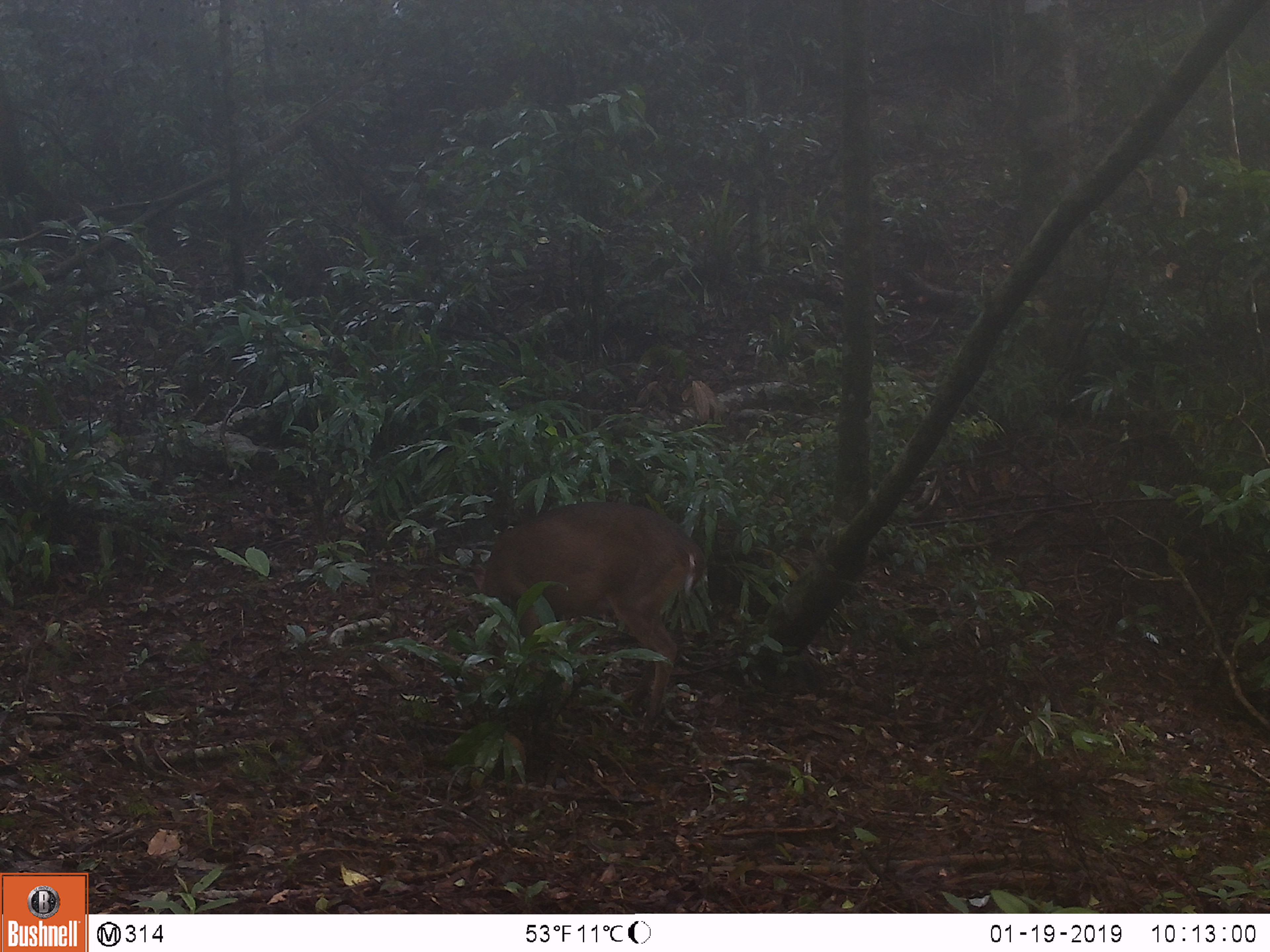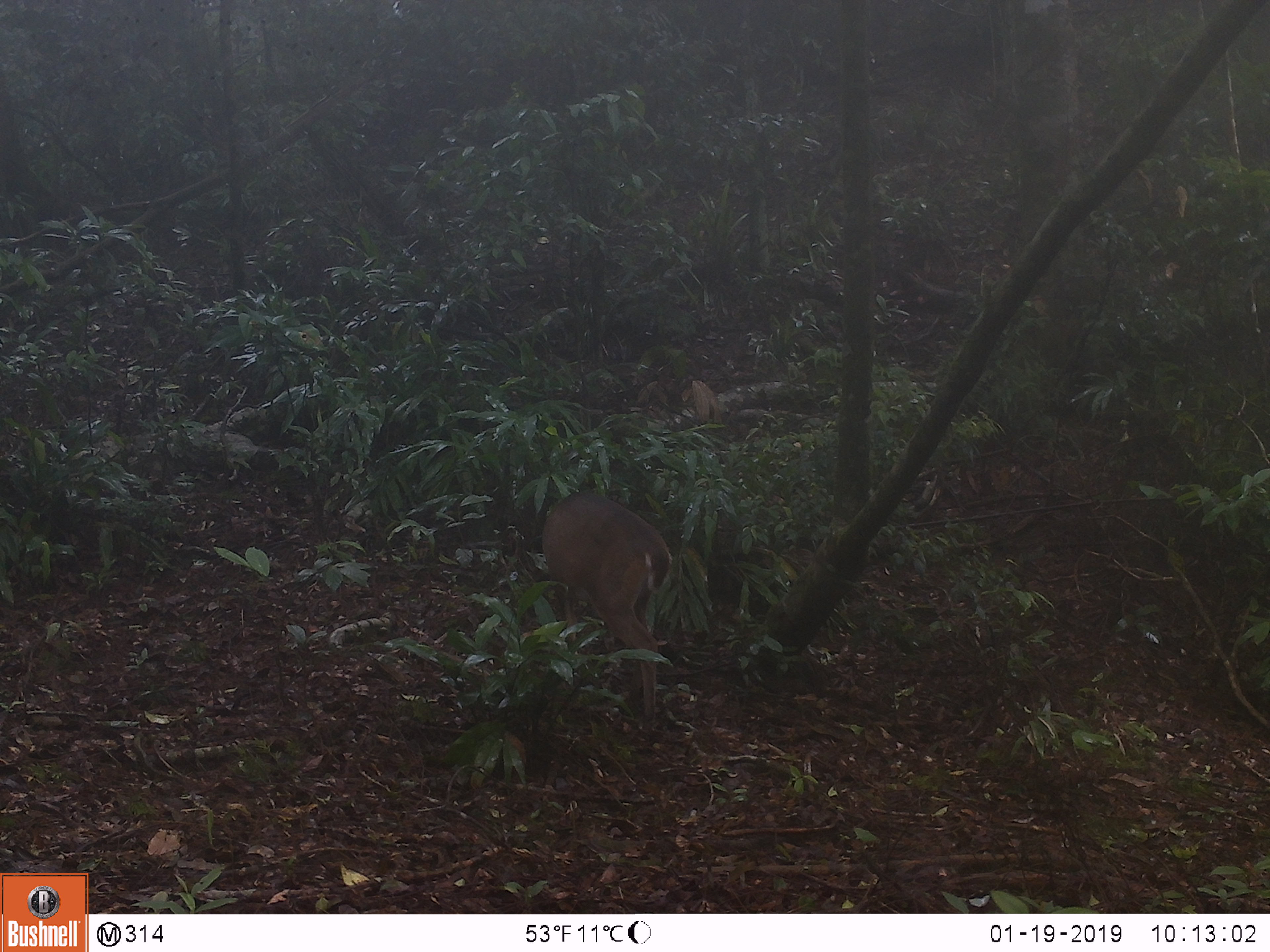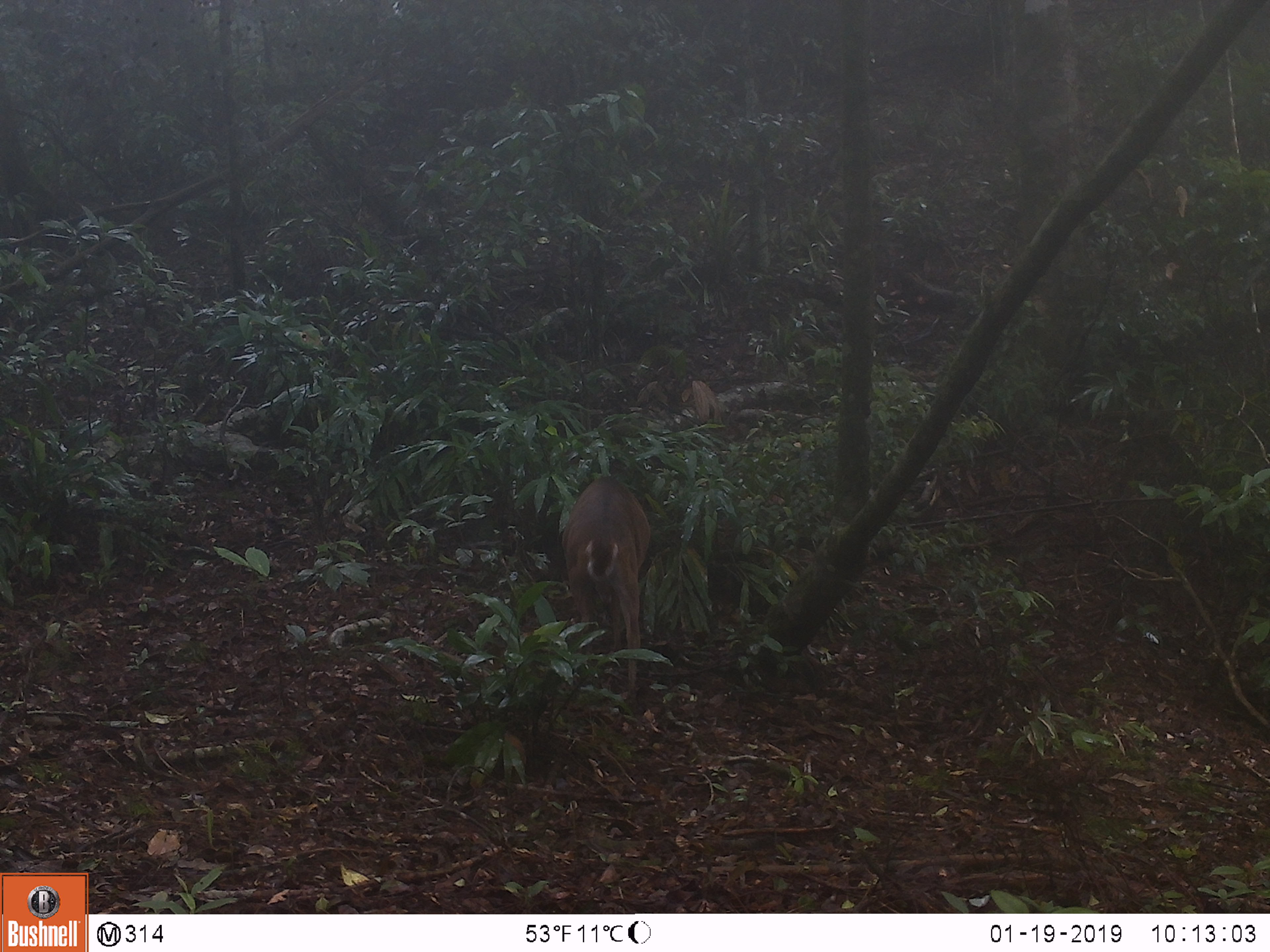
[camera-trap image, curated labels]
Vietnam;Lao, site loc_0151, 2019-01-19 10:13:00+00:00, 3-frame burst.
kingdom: Animalia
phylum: Chordata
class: Mammalia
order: Artiodactyla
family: Cervidae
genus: Muntiacus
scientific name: Muntiacus vuquangensis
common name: large-antlered muntjac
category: large antlered muntjac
Large antlered muntjac (large-antlered muntjac) (Muntiacus vuquangensis). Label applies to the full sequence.